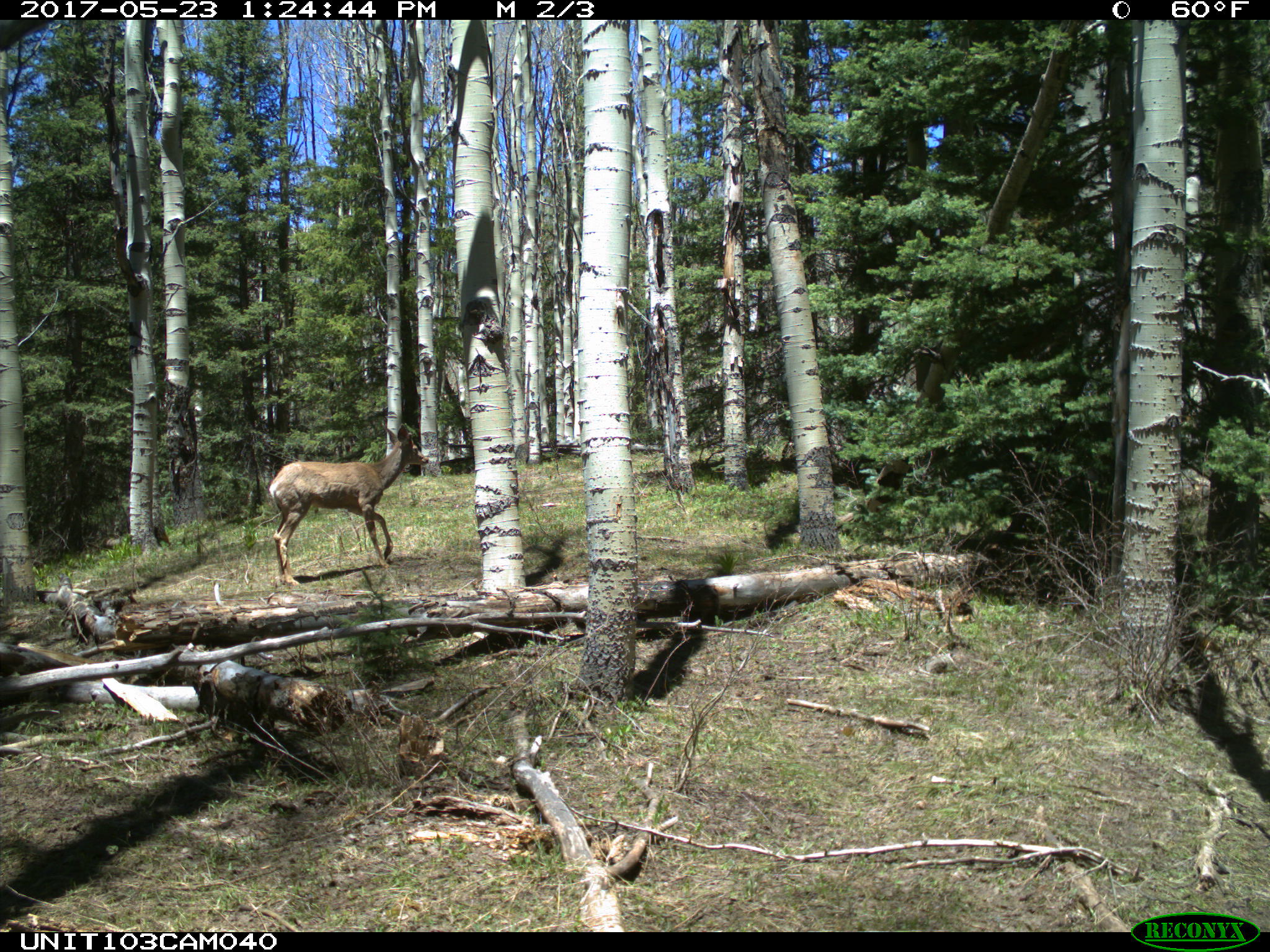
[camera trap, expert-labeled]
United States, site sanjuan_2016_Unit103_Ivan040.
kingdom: Animalia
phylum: Chordata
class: Mammalia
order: Artiodactyla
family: Cervidae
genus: Odocoileus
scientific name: Odocoileus hemionus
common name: mule deer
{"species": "Odocoileus hemionus (mule deer)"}